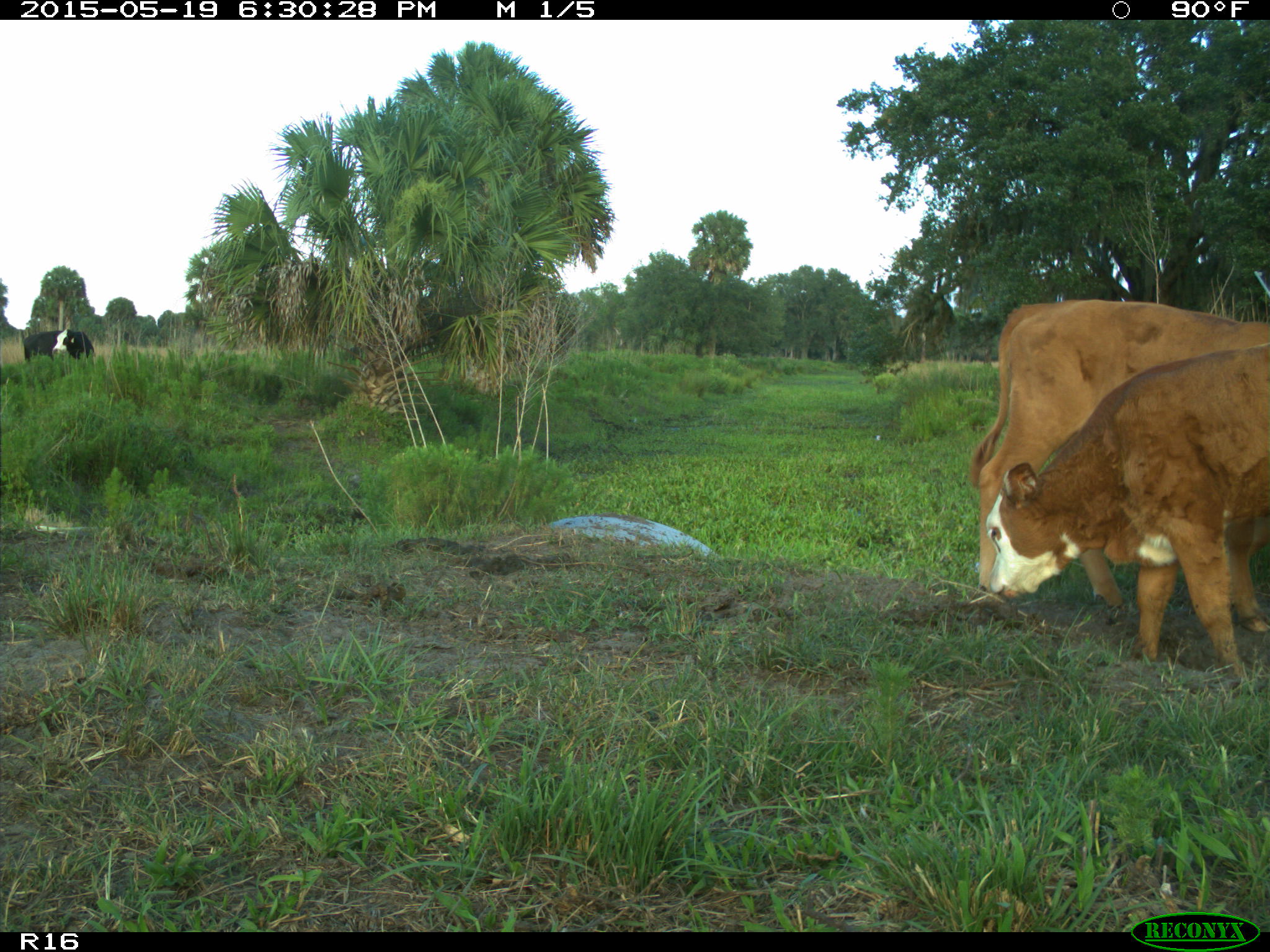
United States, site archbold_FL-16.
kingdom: Animalia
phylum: Chordata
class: Mammalia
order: Artiodactyla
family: Bovidae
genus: Bos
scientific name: Bos taurus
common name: domestic cow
Bos taurus (domestic cow).